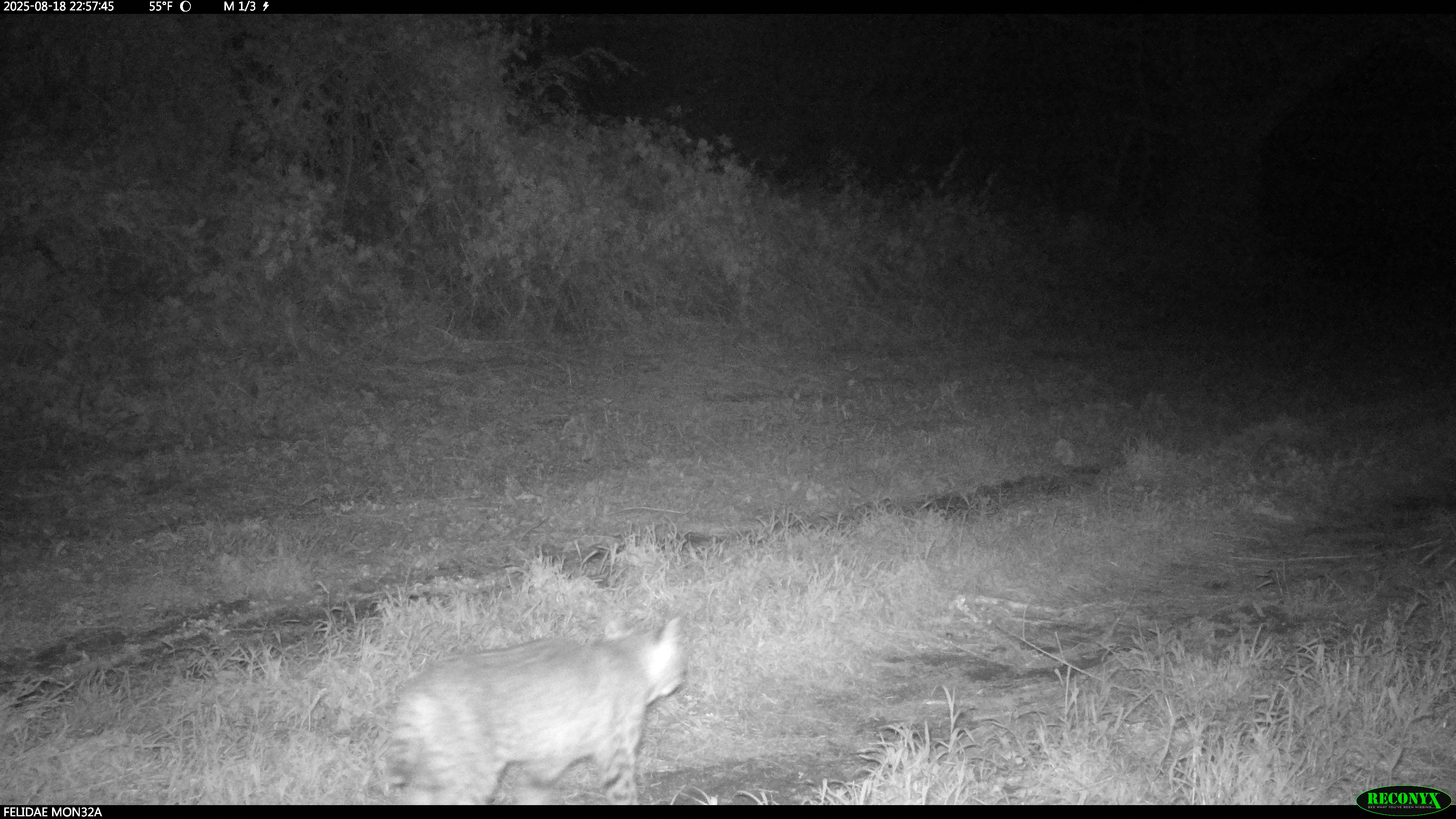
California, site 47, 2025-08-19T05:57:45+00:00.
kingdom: Animalia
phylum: Chordata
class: Mammalia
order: Carnivora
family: Felidae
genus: Lynx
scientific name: Lynx rufus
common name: bobcat